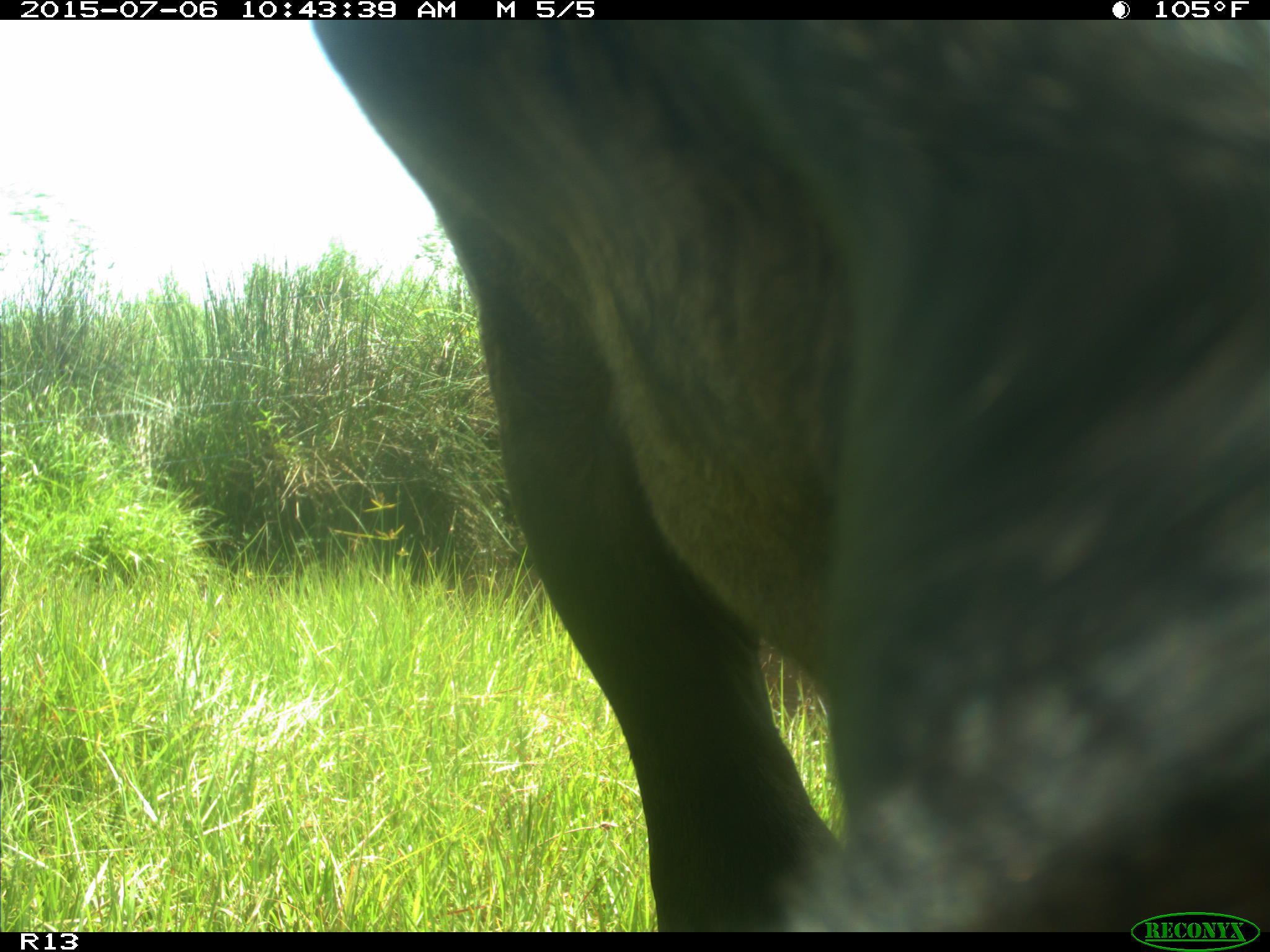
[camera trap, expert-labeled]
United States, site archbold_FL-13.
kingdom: Animalia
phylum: Chordata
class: Mammalia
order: Artiodactyla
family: Bovidae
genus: Bos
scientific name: Bos taurus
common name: domestic cow